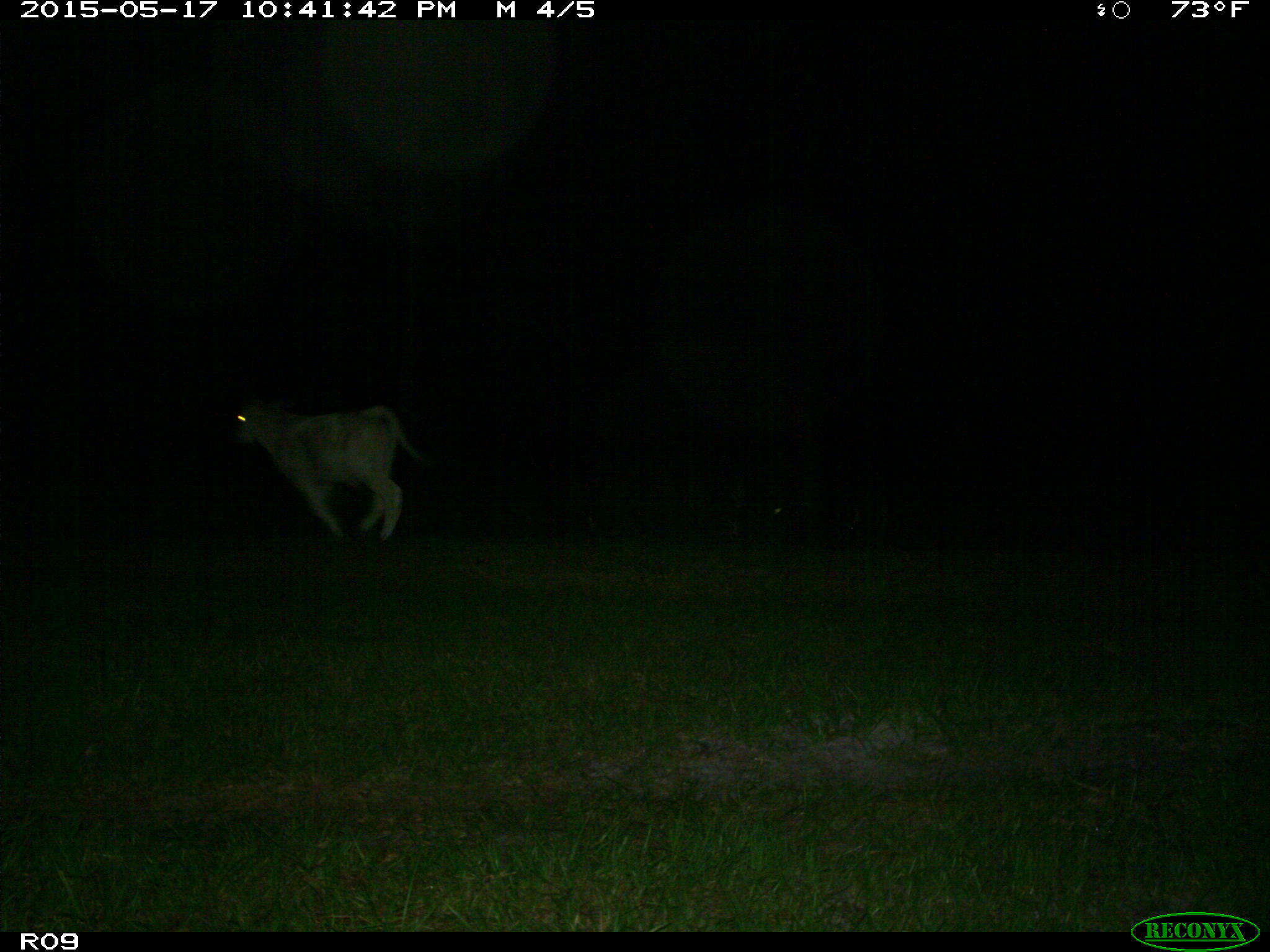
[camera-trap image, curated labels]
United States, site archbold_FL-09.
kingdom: Animalia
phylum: Chordata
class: Mammalia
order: Artiodactyla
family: Bovidae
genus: Bos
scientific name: Bos taurus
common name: domestic cow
Bos taurus (domestic cow).